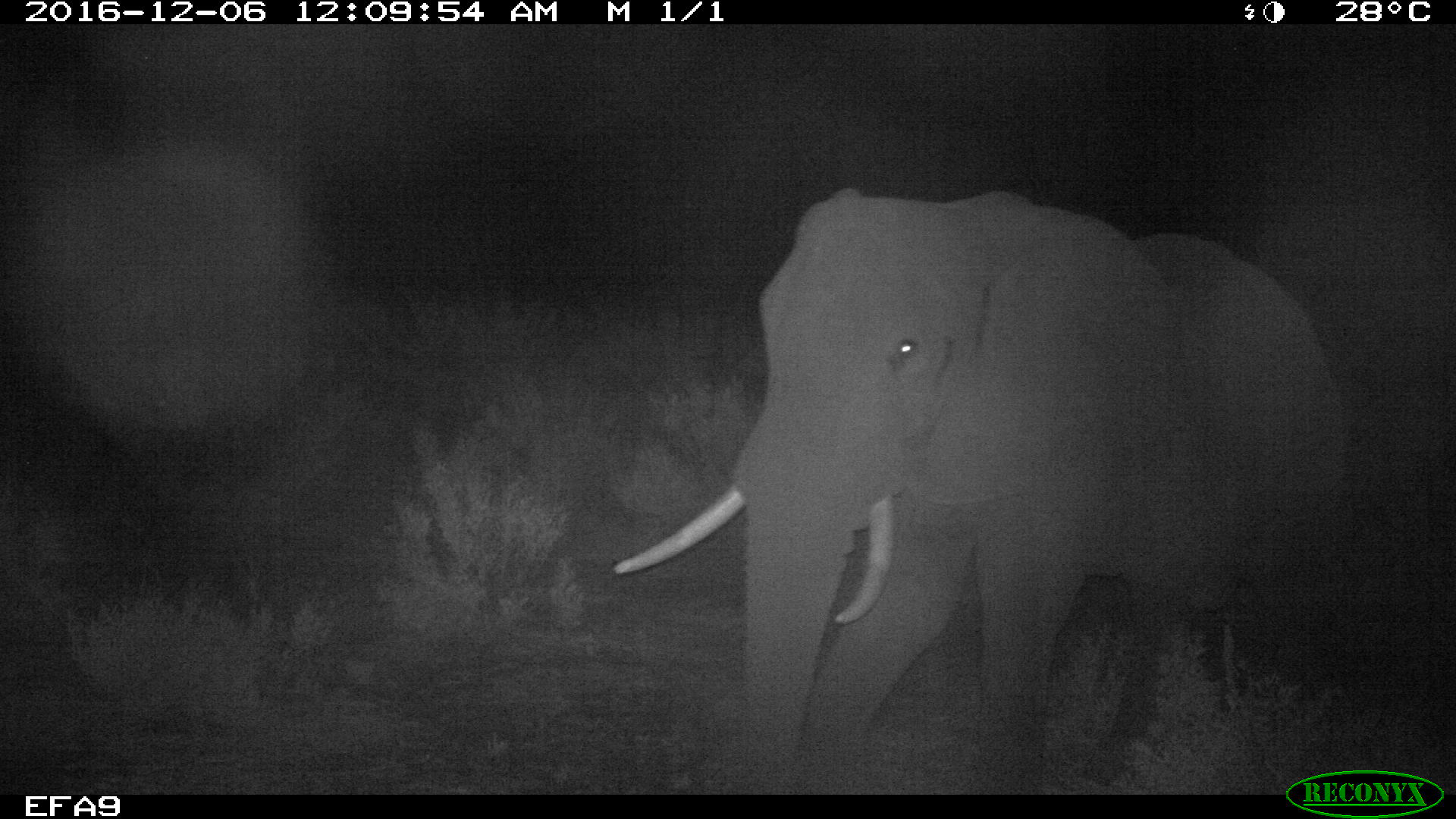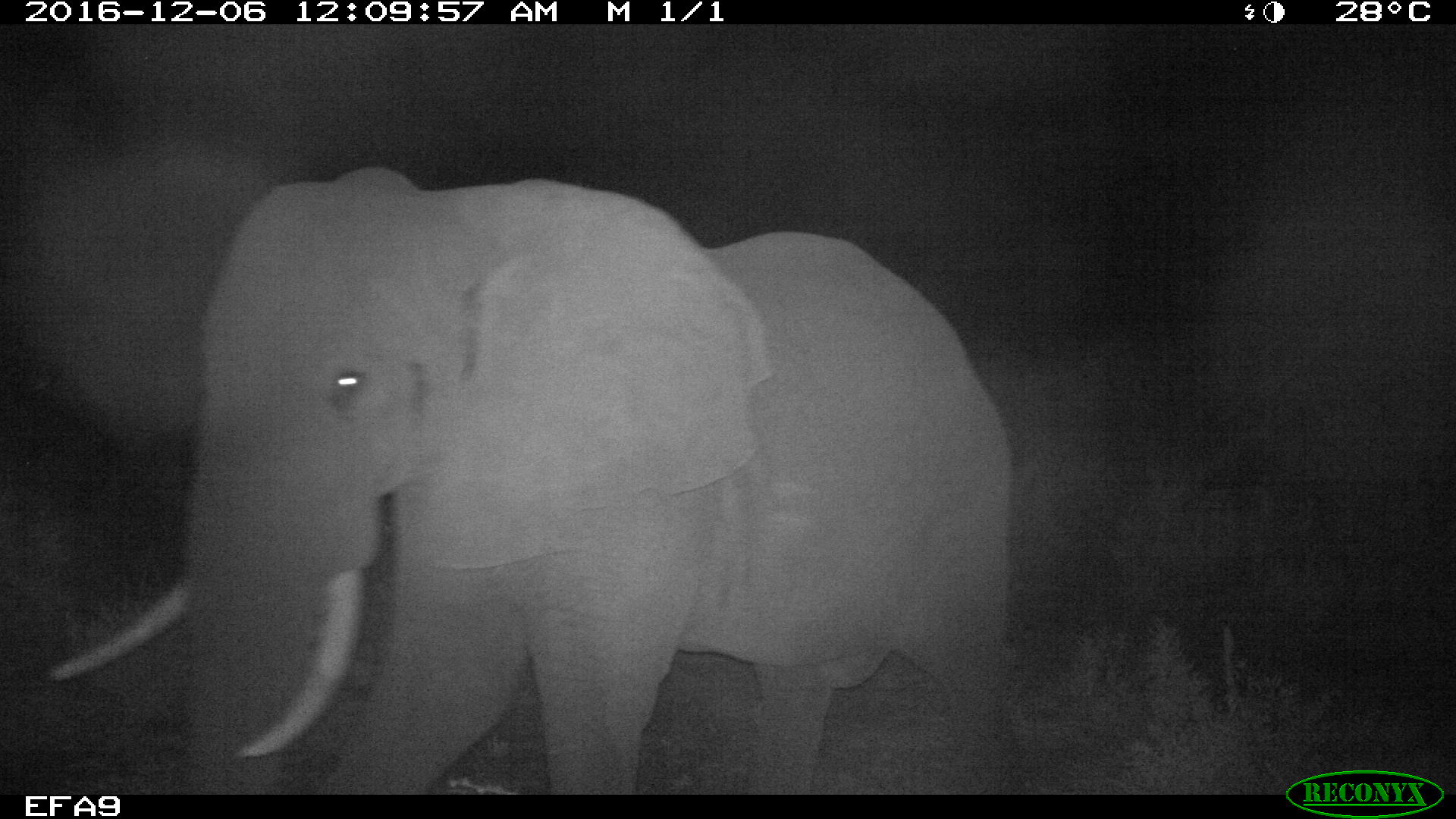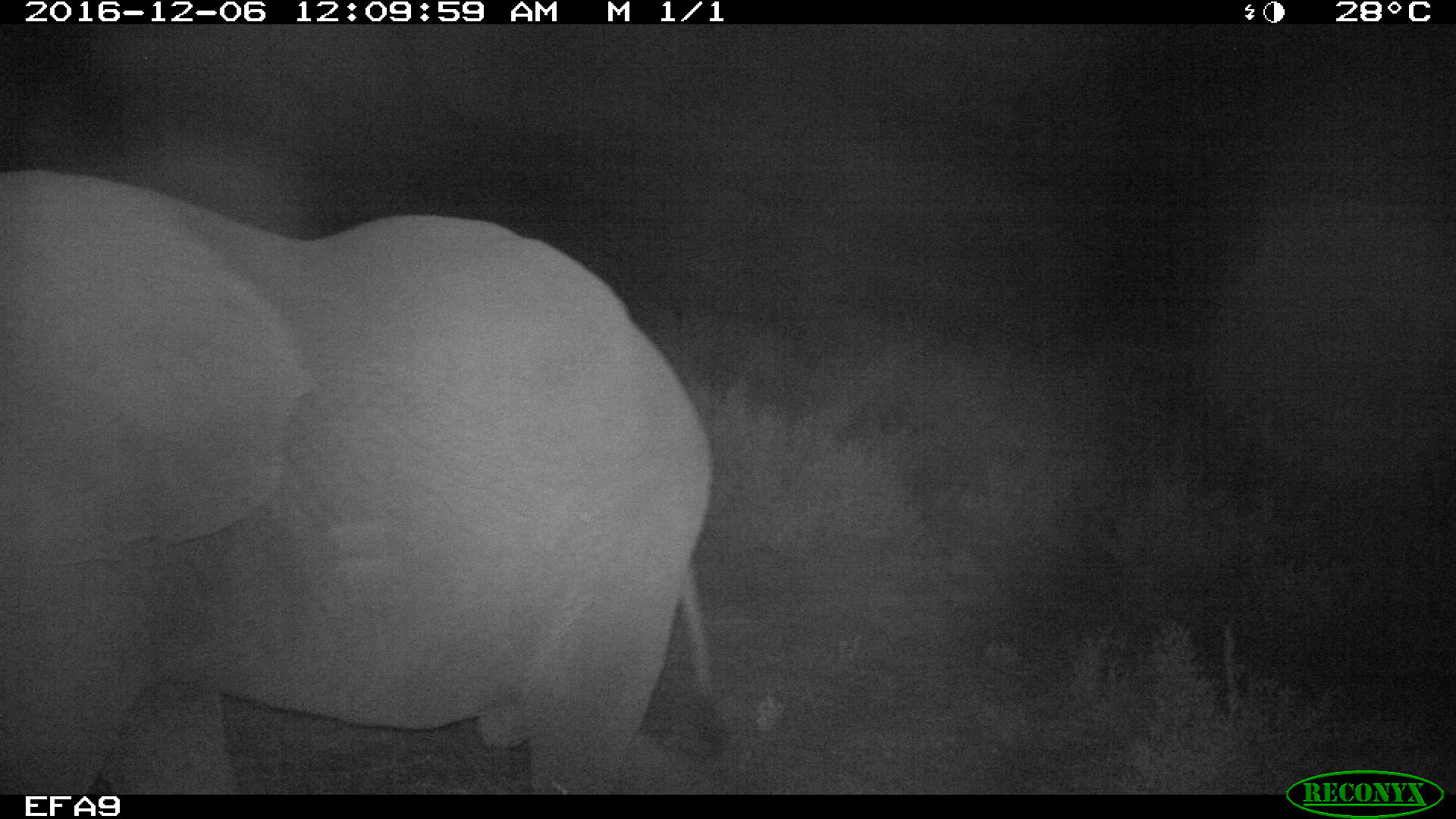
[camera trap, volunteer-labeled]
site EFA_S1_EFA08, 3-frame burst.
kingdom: Animalia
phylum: Chordata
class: Mammalia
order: Proboscidea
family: Elephantidae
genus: Loxodonta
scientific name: Loxodonta africana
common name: african bush elephant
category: elephant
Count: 1.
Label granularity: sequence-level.